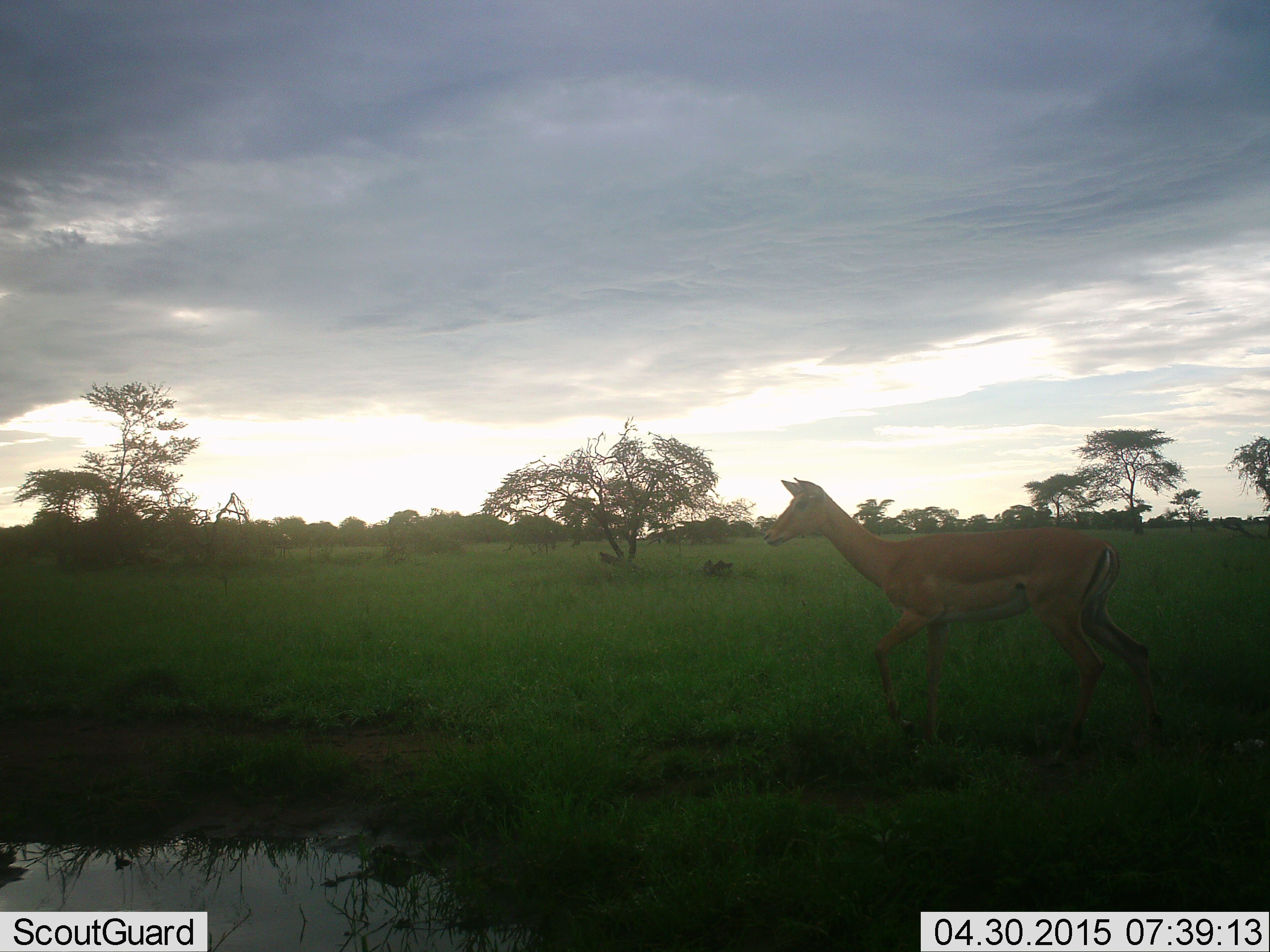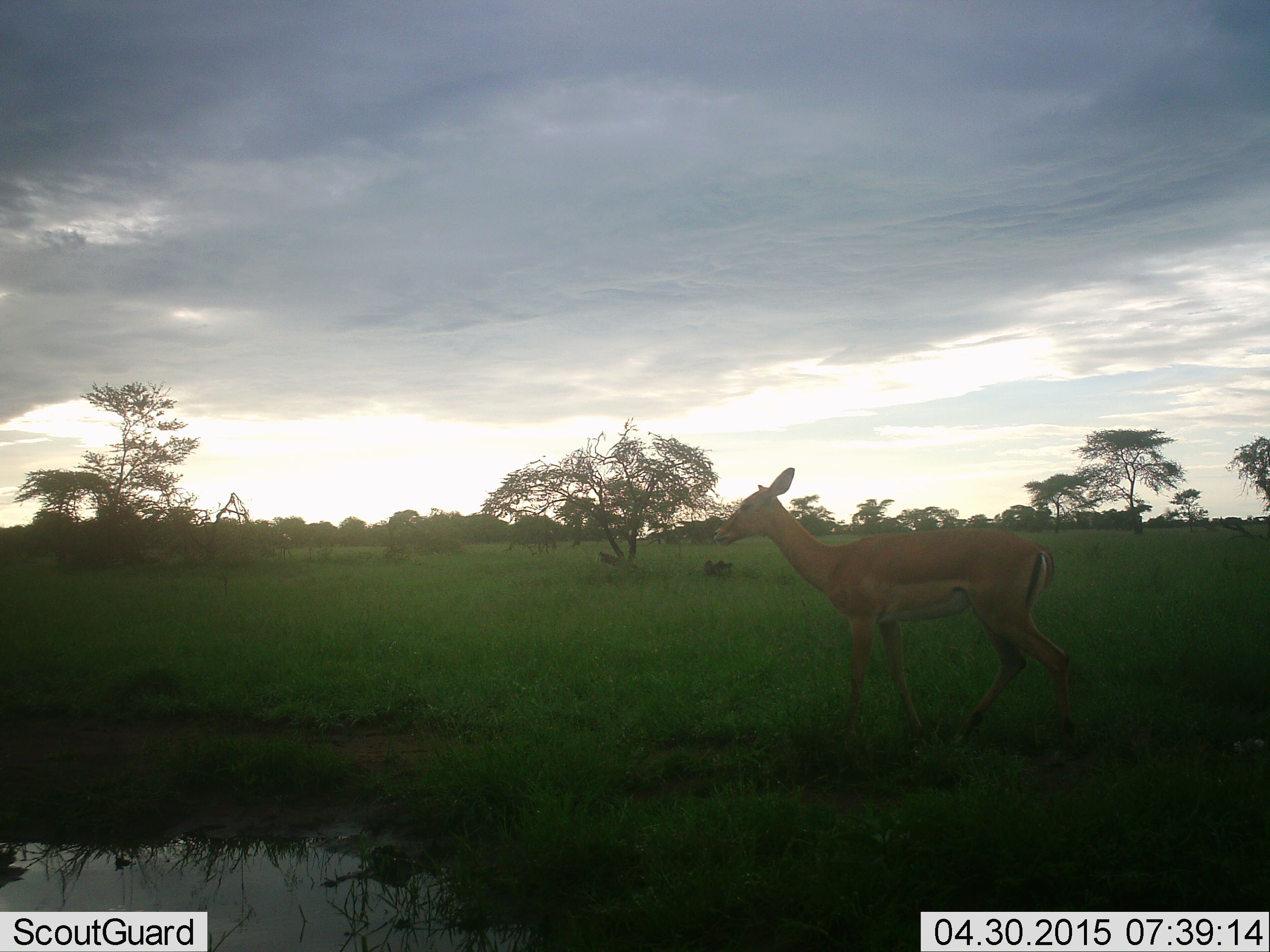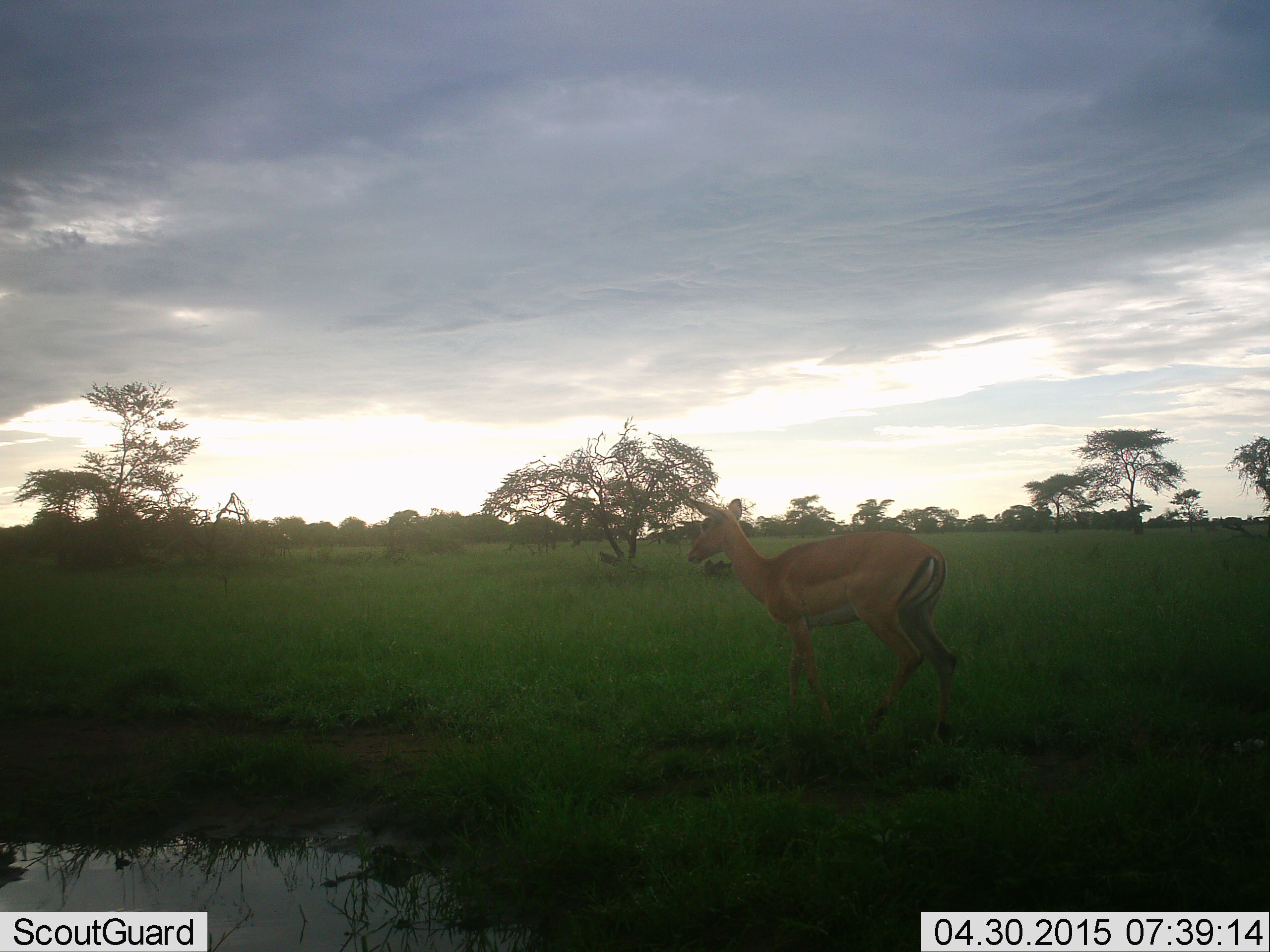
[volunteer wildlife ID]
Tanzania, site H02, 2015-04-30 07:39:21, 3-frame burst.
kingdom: Animalia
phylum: Chordata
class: Mammalia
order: Artiodactyla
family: Bovidae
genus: Aepyceros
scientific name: Aepyceros melampus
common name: impala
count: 1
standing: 20%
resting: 0%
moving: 80%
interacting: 0%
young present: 0%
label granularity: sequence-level